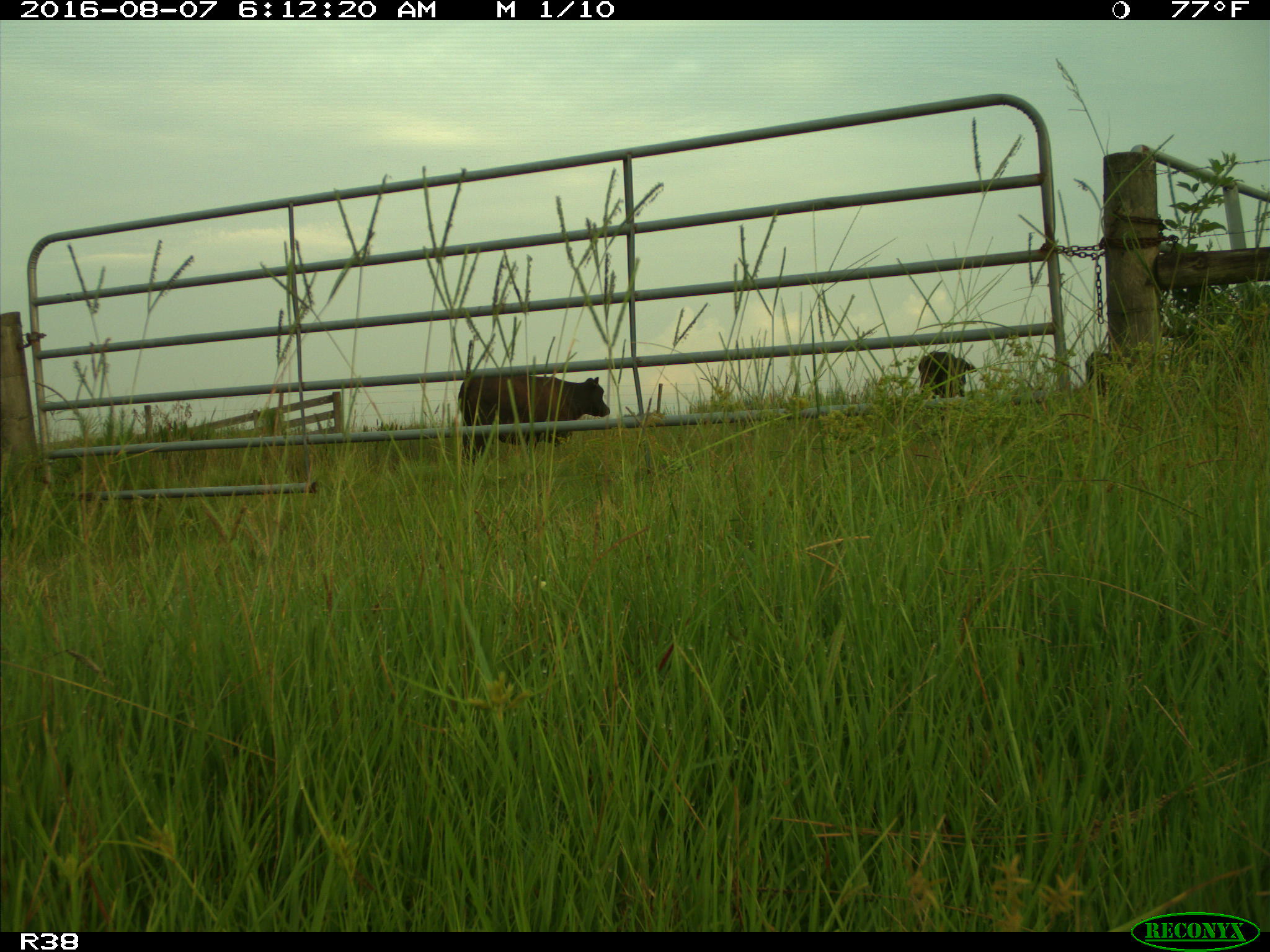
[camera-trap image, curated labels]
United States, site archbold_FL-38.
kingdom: Animalia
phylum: Chordata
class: Mammalia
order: Artiodactyla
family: Bovidae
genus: Bos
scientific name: Bos taurus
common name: domestic cow